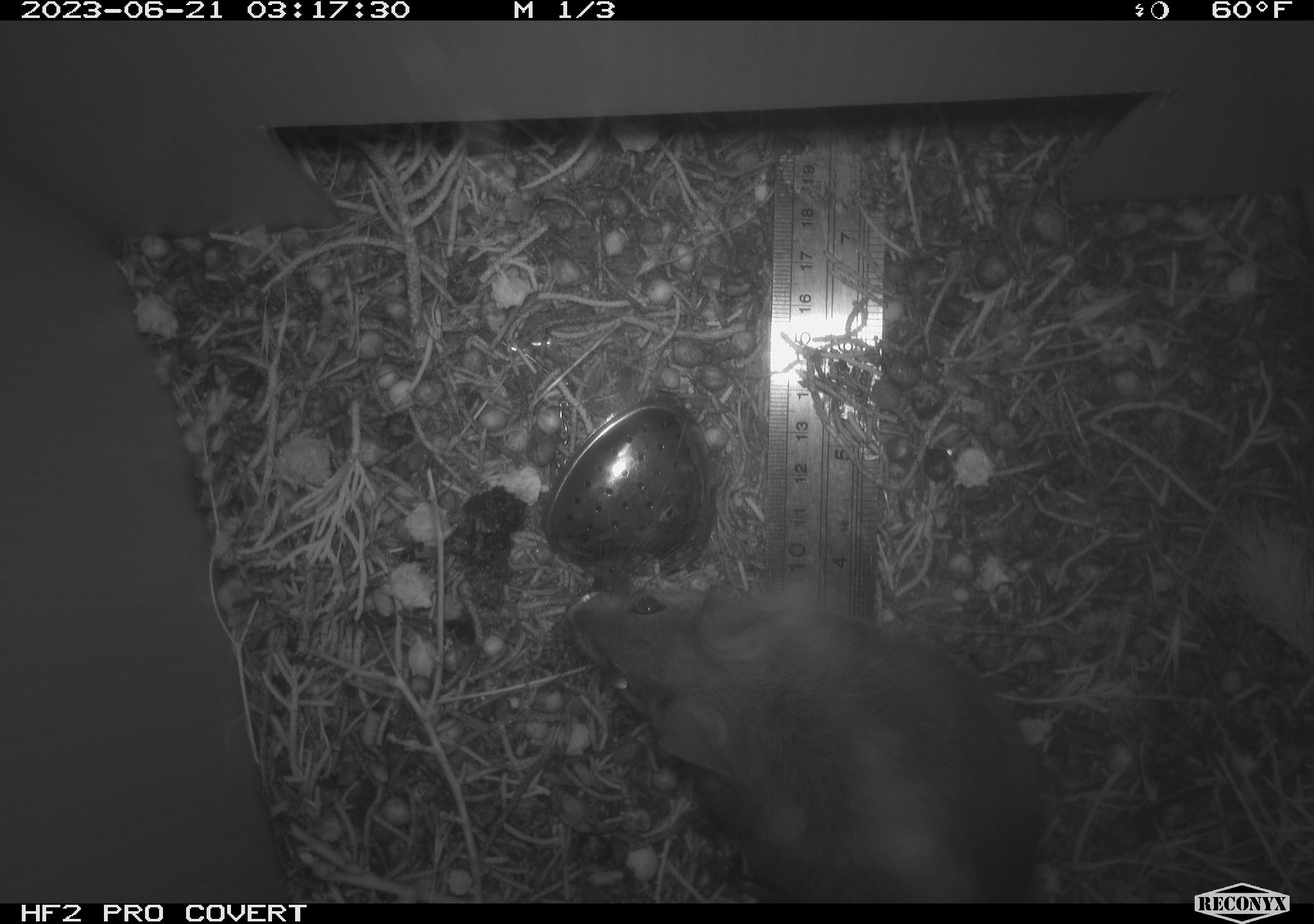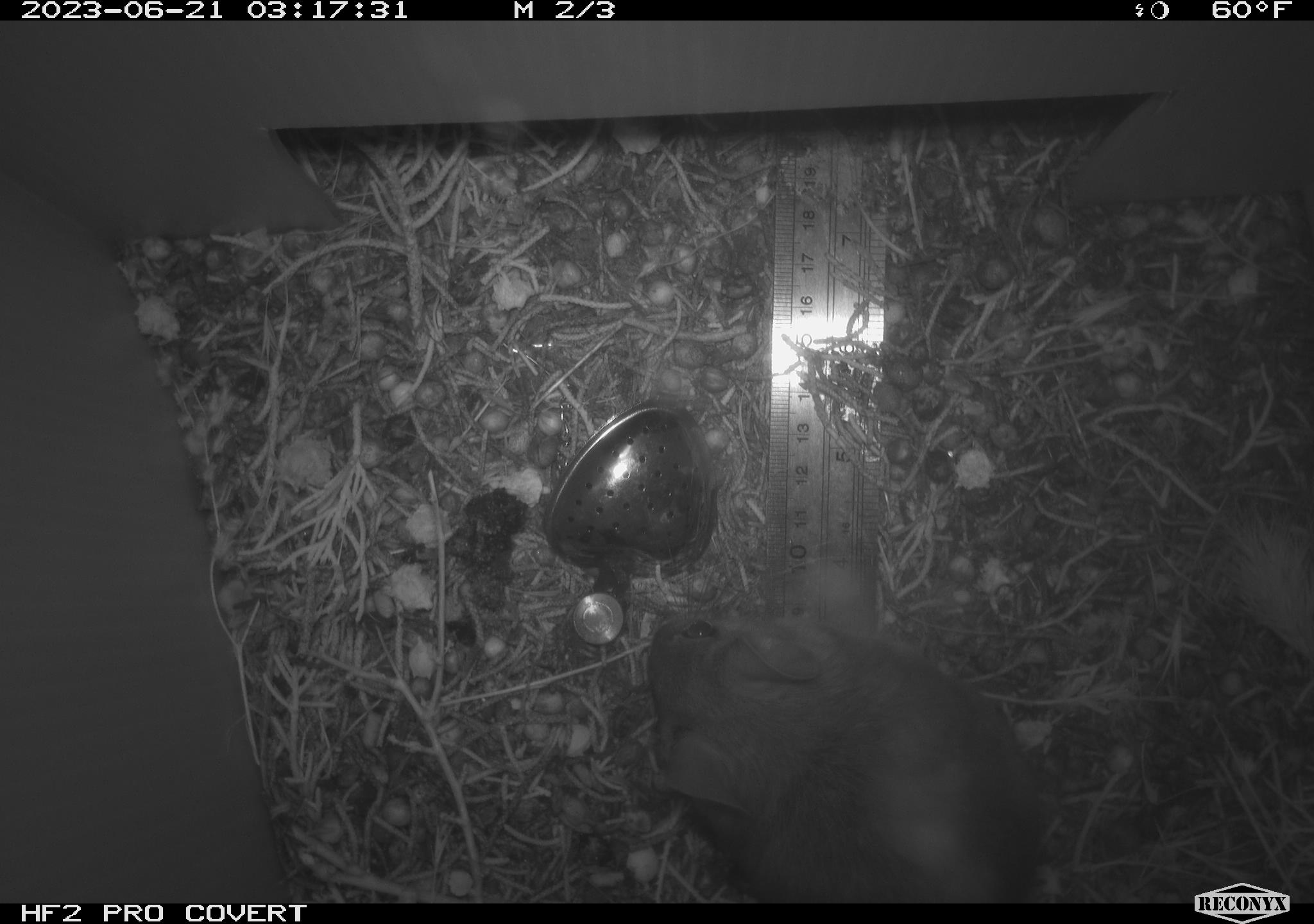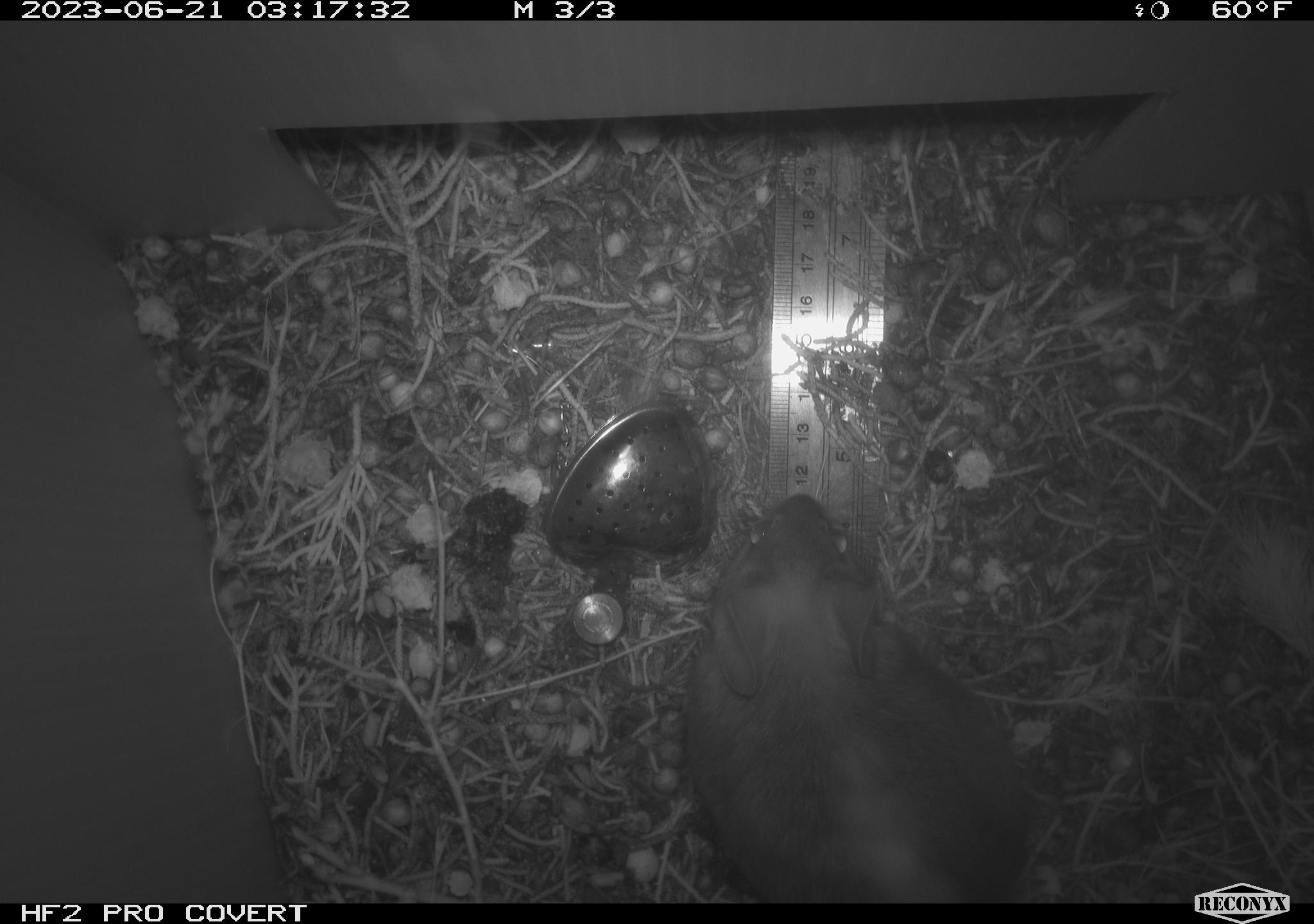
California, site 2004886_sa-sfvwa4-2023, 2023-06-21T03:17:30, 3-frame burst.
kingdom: Animalia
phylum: Chordata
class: Mammalia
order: Rodentia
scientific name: Rodentia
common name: mouse species